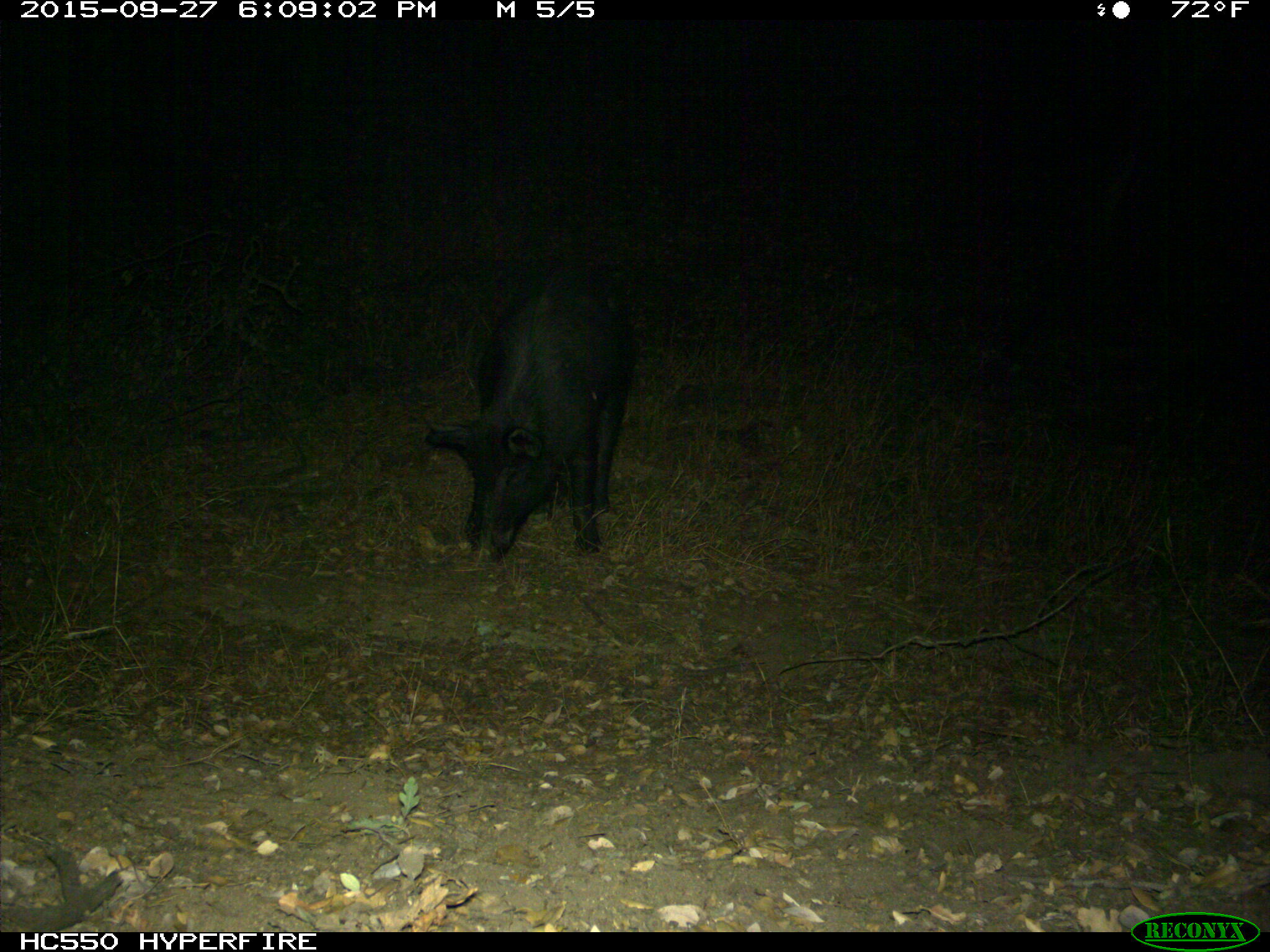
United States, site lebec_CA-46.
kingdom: Animalia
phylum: Chordata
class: Mammalia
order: Artiodactyla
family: Suidae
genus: Sus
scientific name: Sus scrofa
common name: wild boar